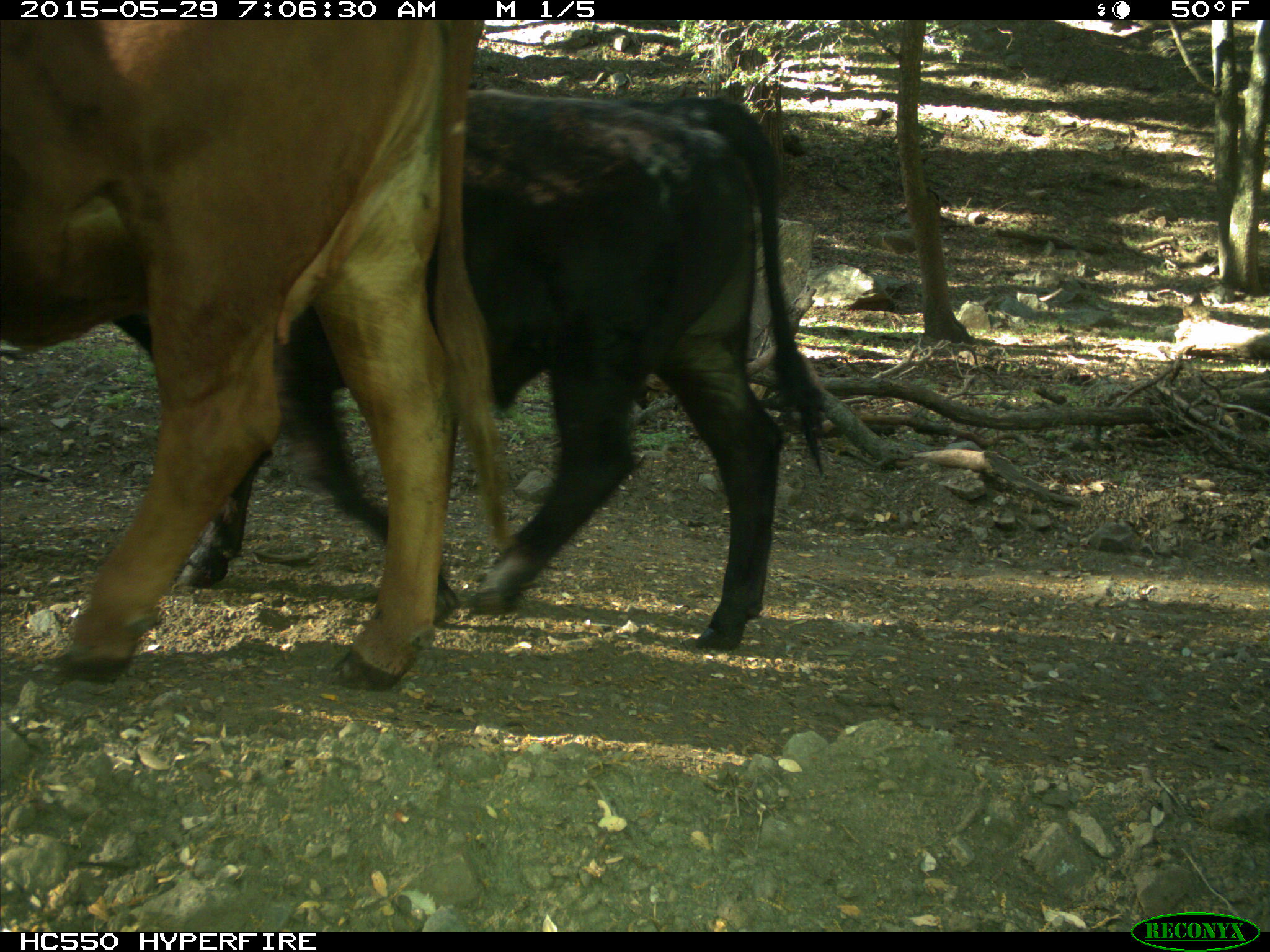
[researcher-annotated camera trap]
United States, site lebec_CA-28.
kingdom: Animalia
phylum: Chordata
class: Mammalia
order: Artiodactyla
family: Bovidae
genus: Bos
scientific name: Bos taurus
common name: domestic cow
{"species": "Bos taurus (domestic cow)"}